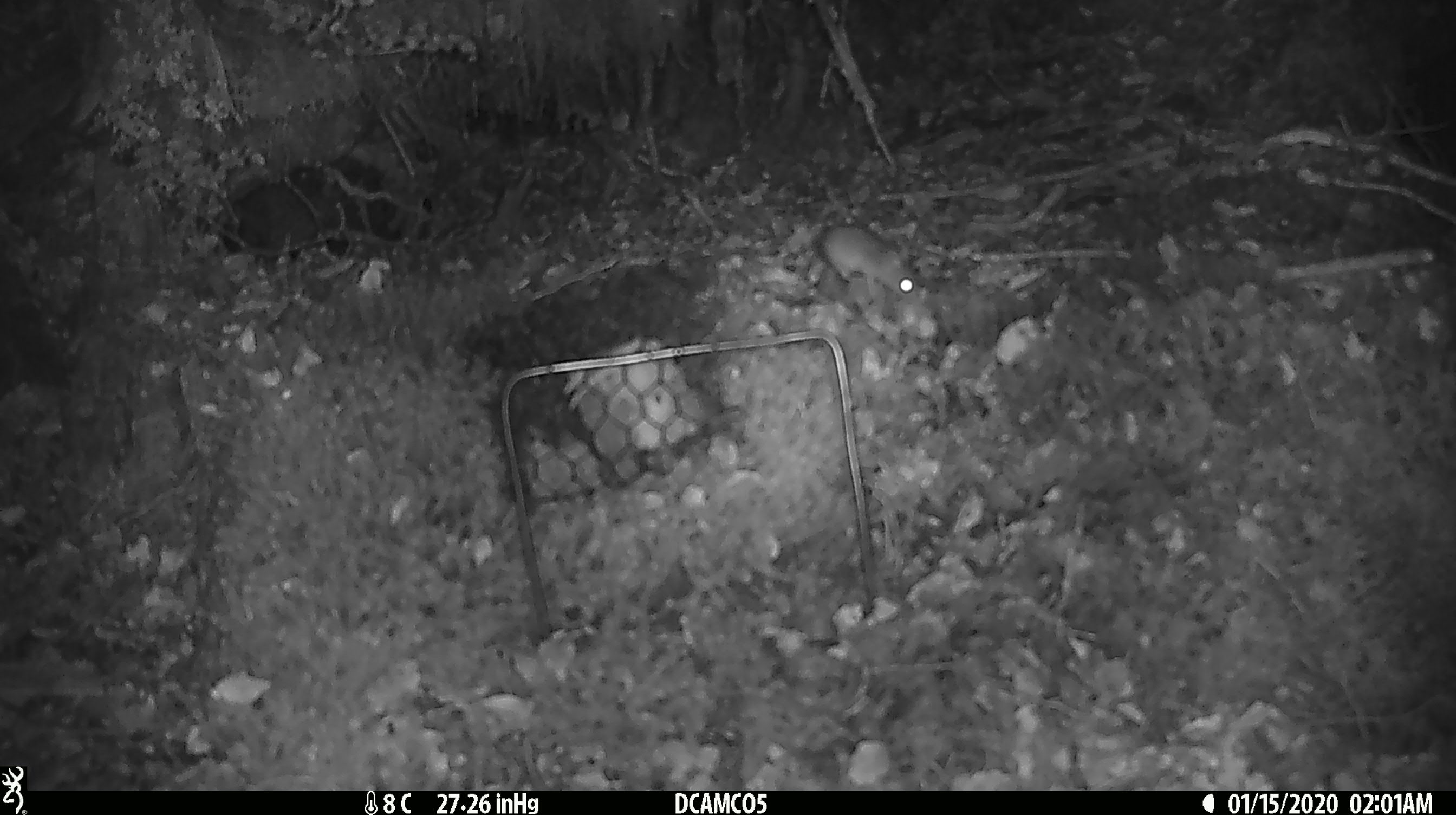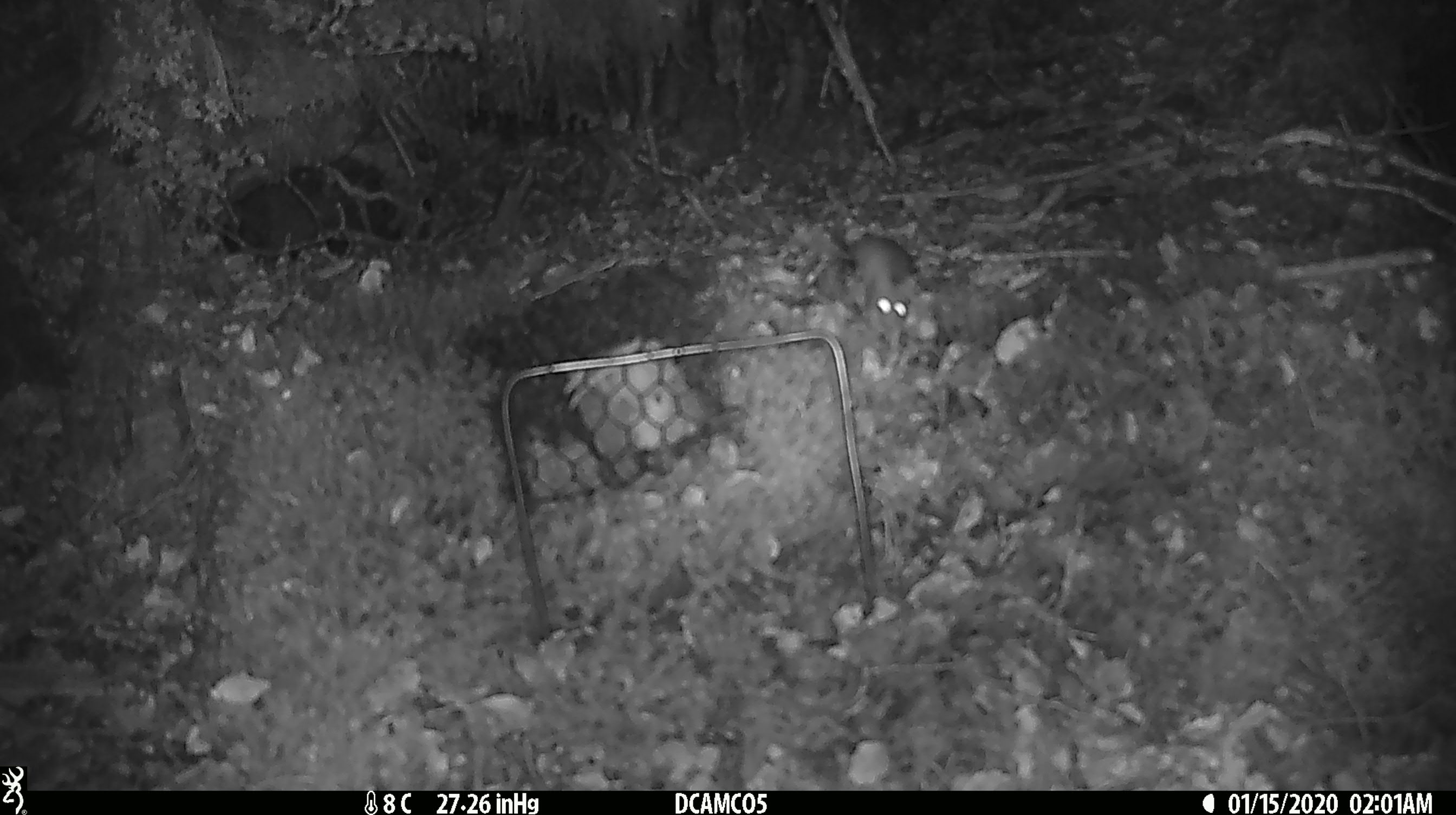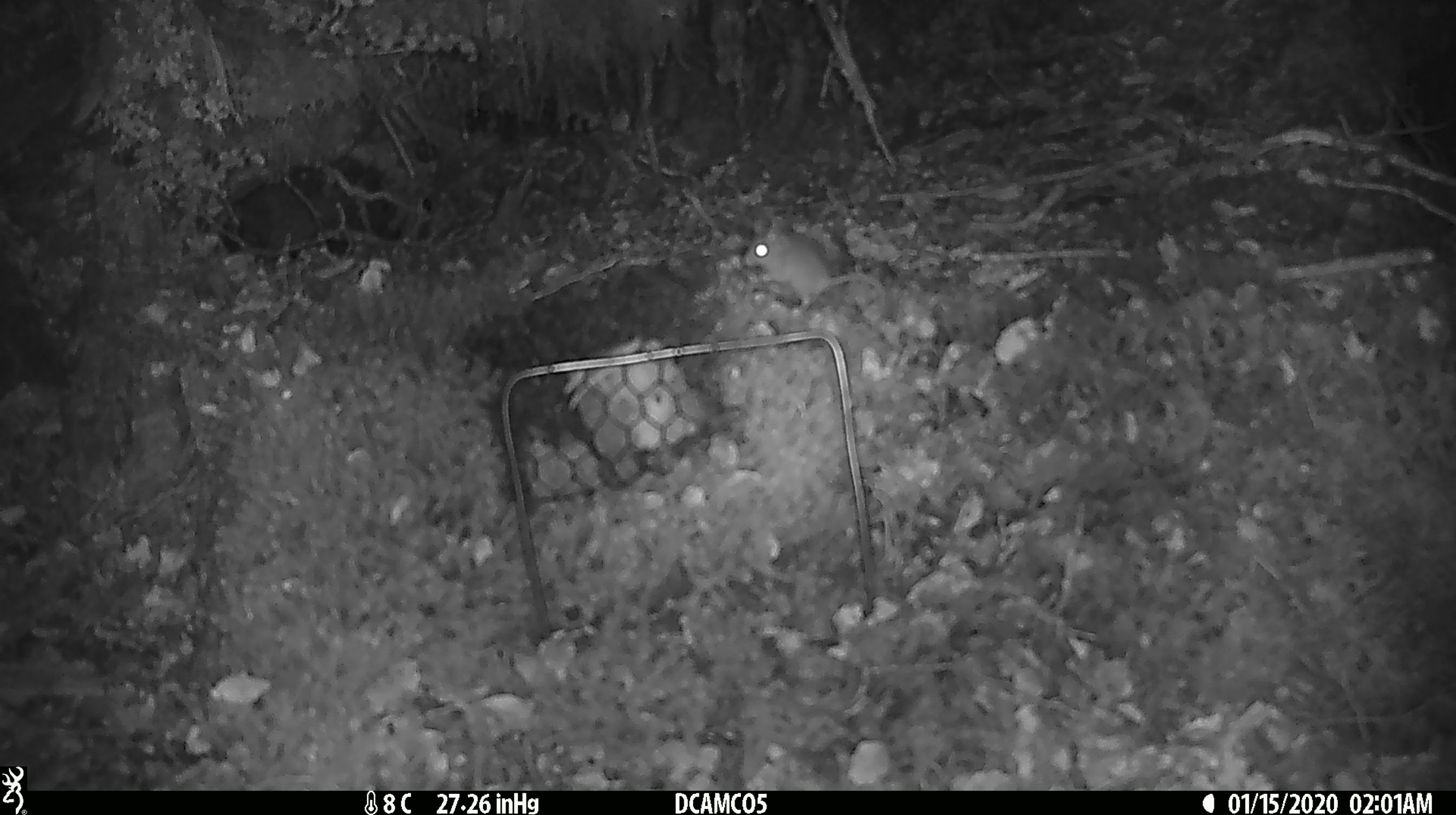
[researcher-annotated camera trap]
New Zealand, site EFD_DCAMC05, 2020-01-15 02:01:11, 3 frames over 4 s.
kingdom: Animalia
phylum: Chordata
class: Mammalia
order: Rodentia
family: Muridae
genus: Mus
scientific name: Mus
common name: mouse